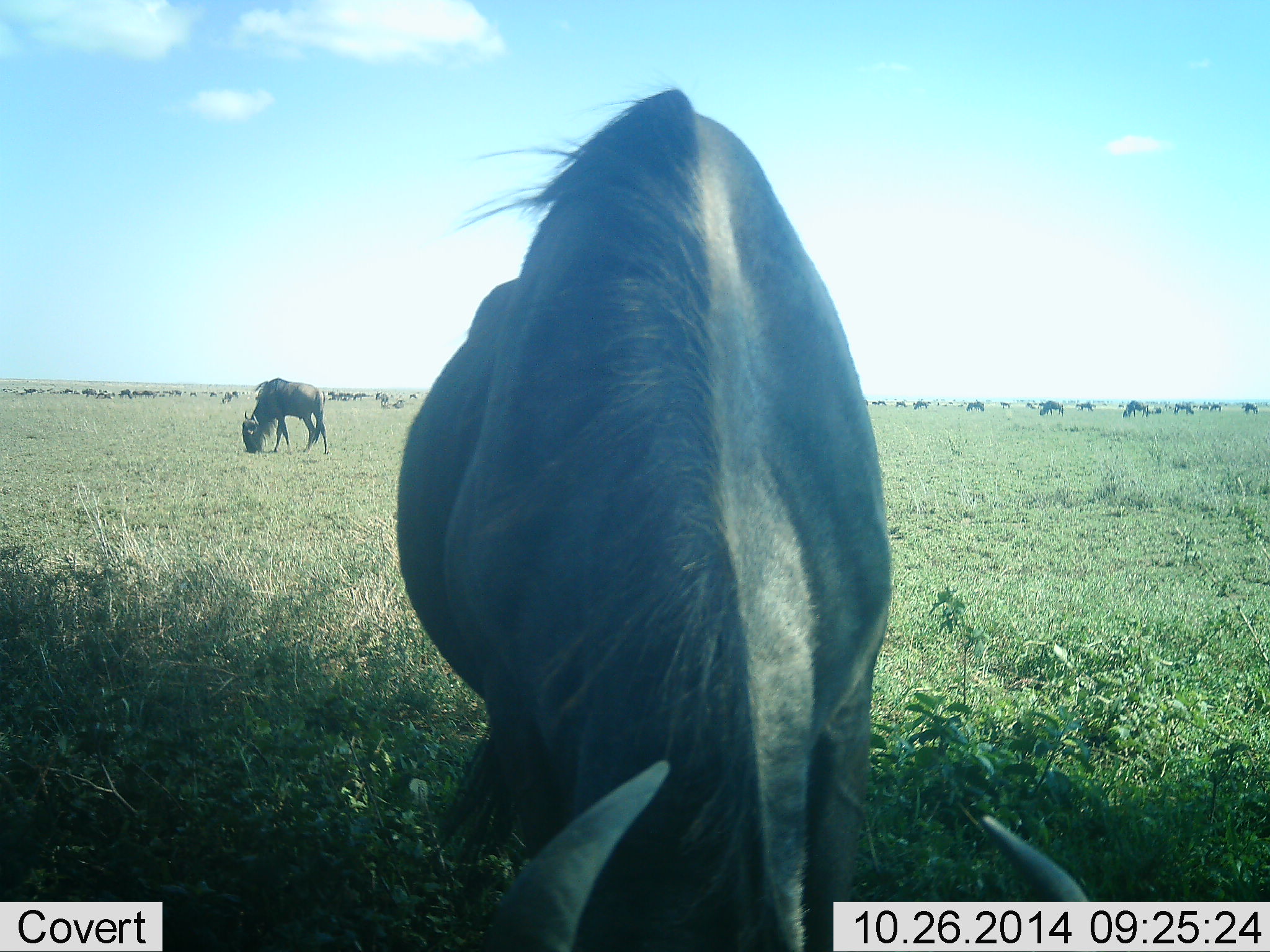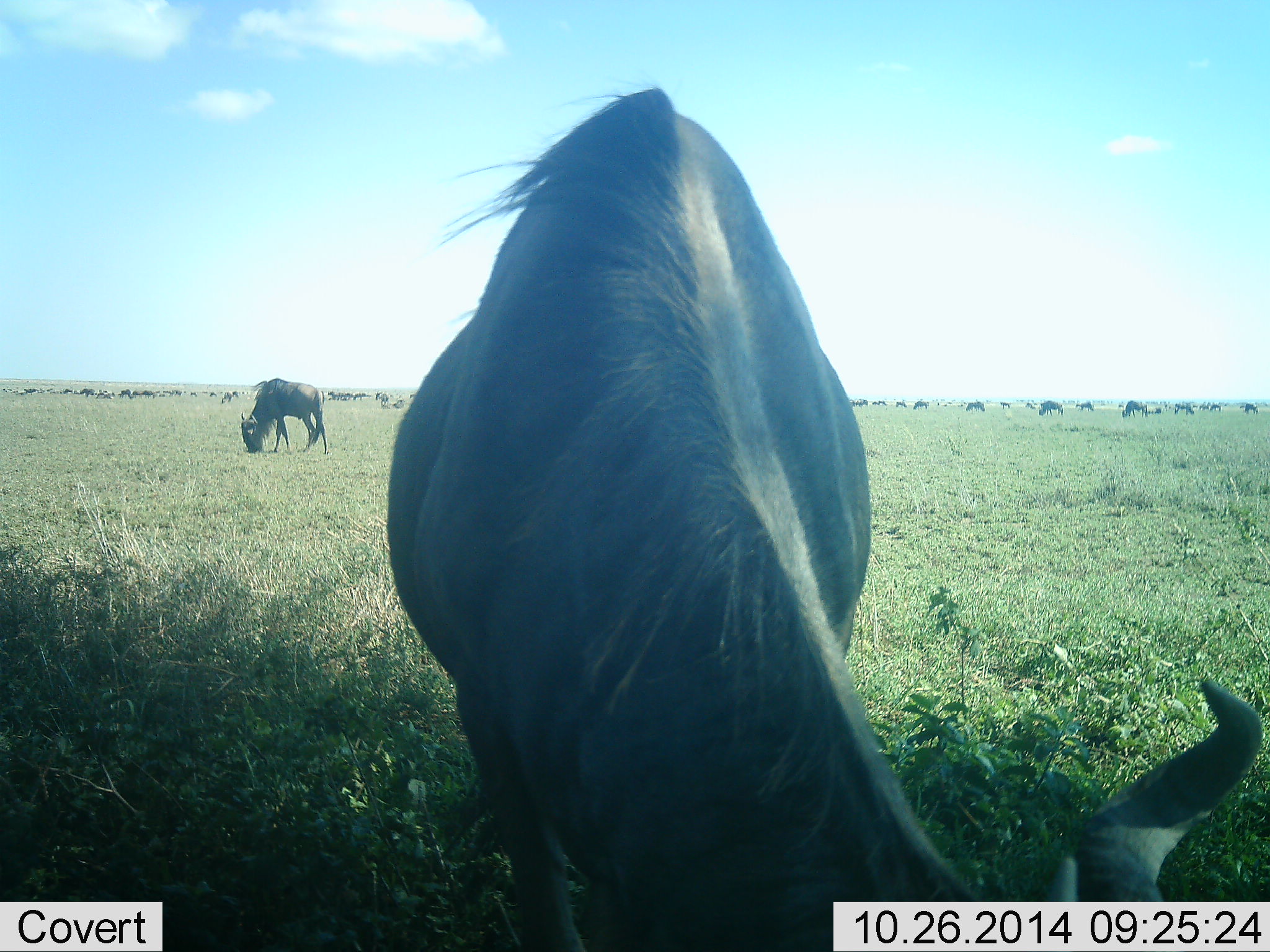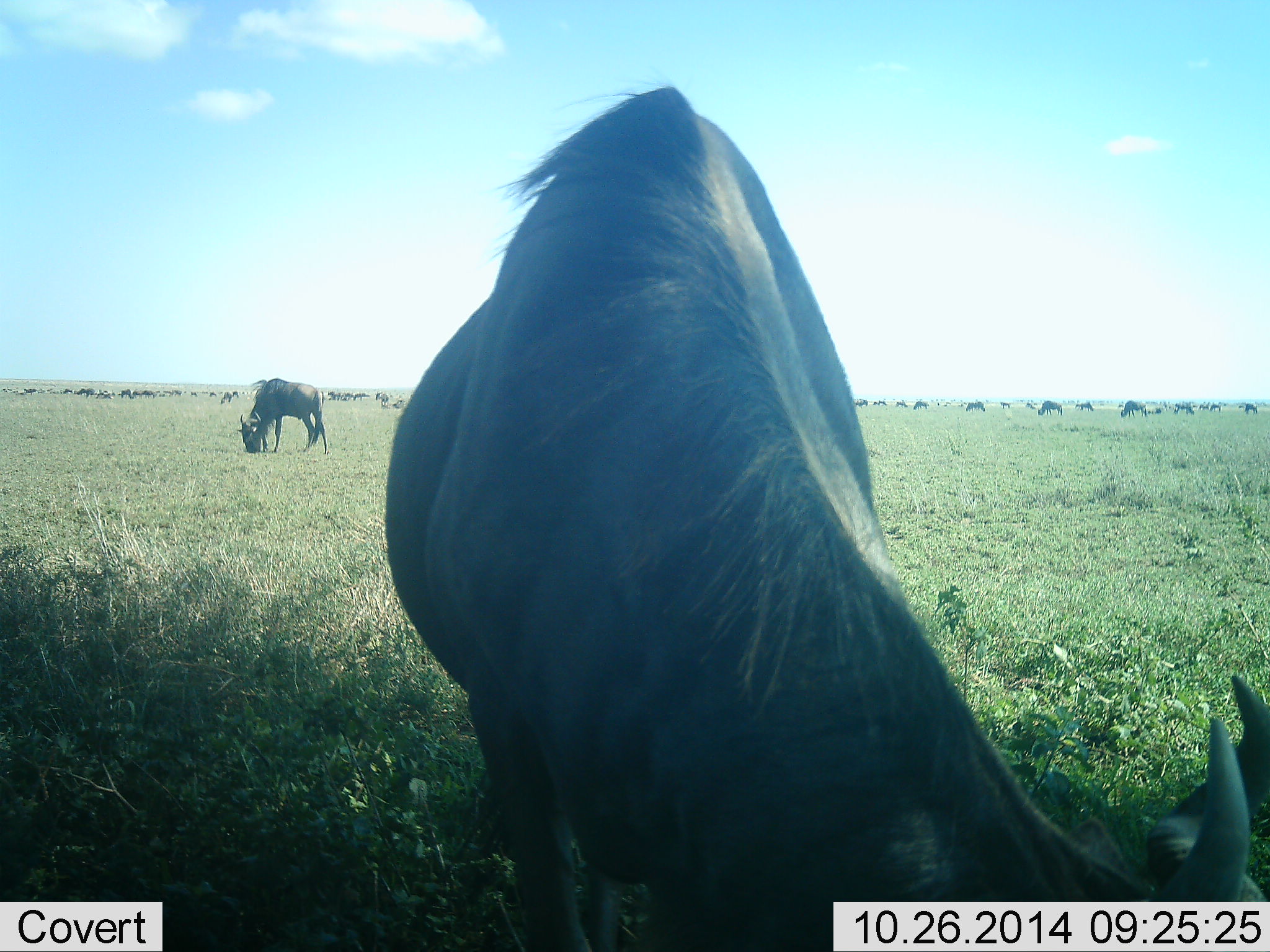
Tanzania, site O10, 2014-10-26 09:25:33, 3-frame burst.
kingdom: Animalia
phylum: Chordata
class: Mammalia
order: Artiodactyla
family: Bovidae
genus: Connochaetes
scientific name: Connochaetes taurinus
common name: blue wildebeest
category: wildebeest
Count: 11-50.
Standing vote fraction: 40%.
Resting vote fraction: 10%.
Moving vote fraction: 20%.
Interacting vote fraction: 10%.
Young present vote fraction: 0%.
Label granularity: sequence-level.